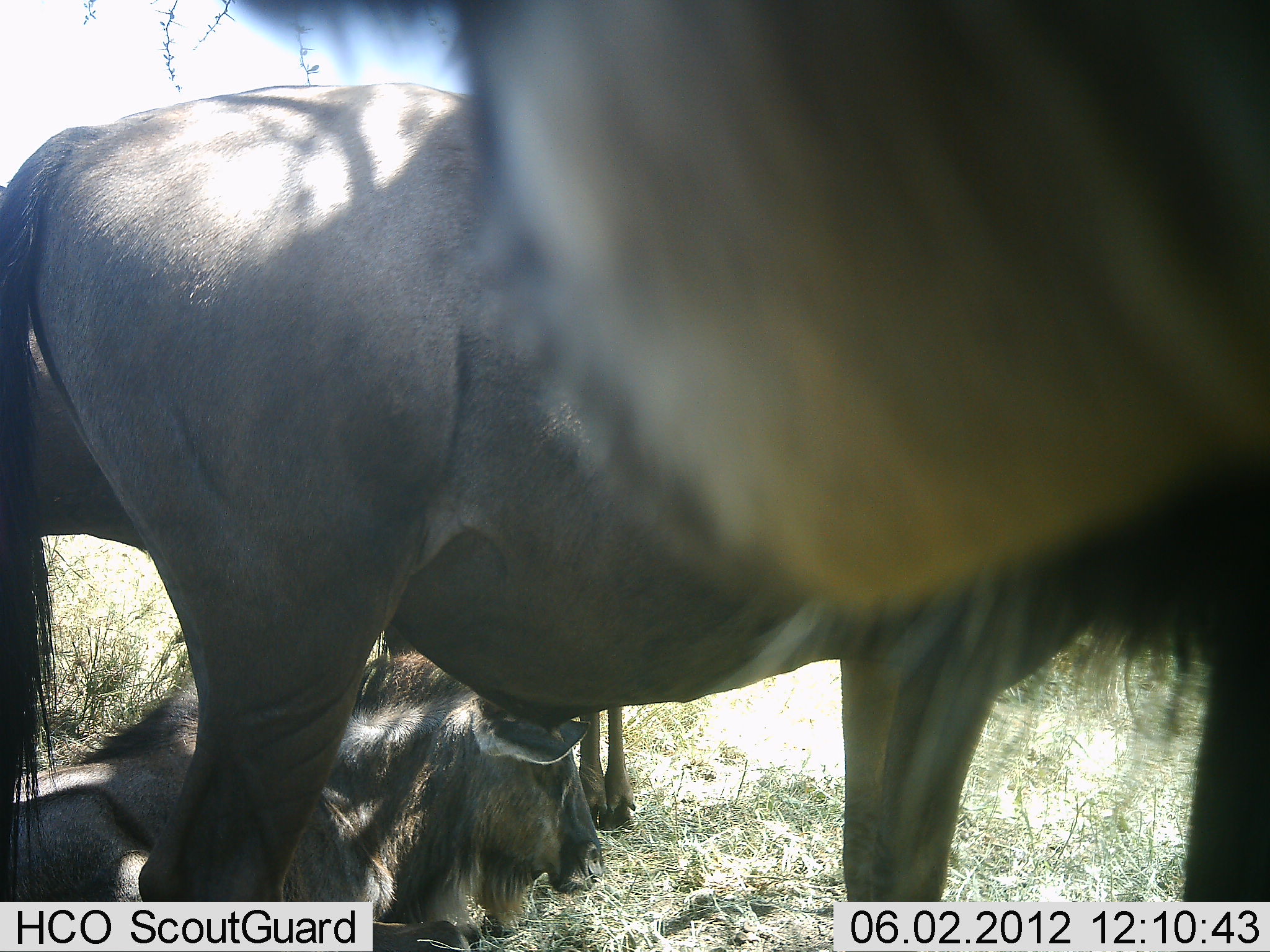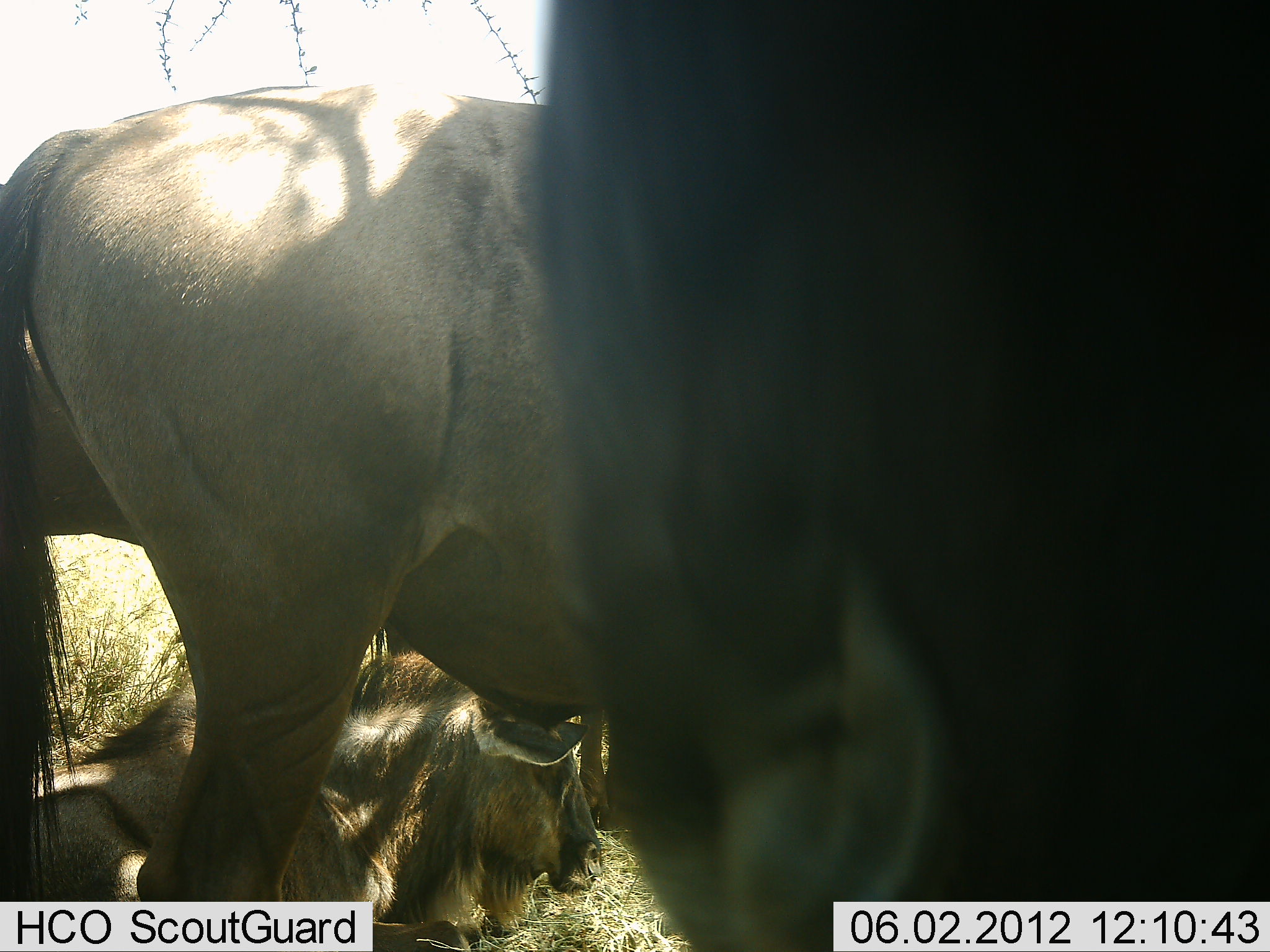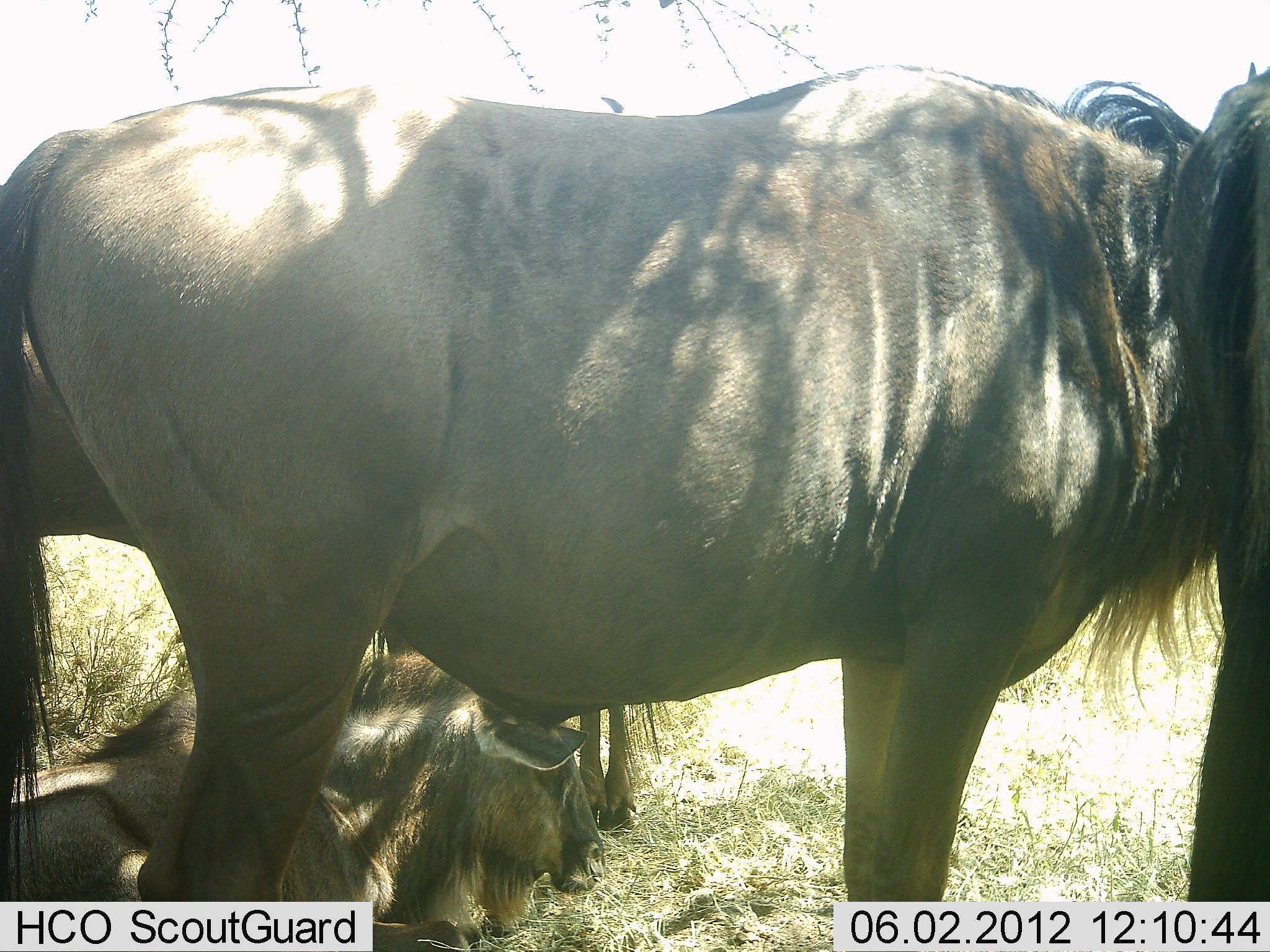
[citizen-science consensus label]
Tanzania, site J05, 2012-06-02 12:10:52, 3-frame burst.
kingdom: Animalia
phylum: Chordata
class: Mammalia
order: Artiodactyla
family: Bovidae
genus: Connochaetes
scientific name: Connochaetes taurinus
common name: blue wildebeest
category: wildebeest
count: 3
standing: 80%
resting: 90%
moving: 10%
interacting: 20%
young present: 20%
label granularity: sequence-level